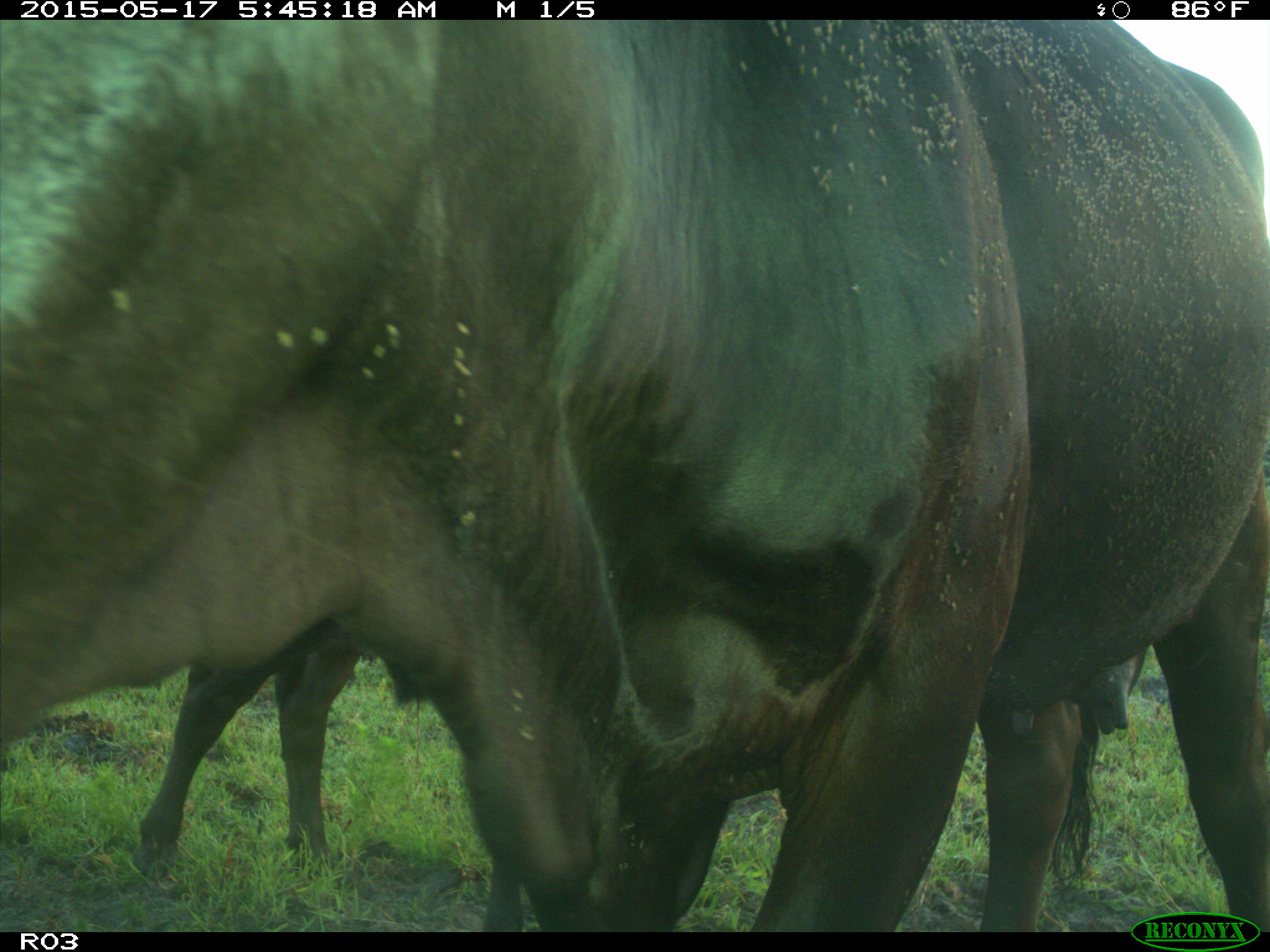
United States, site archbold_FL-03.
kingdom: Animalia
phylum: Chordata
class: Mammalia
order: Artiodactyla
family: Bovidae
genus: Bos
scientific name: Bos taurus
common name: domestic cow